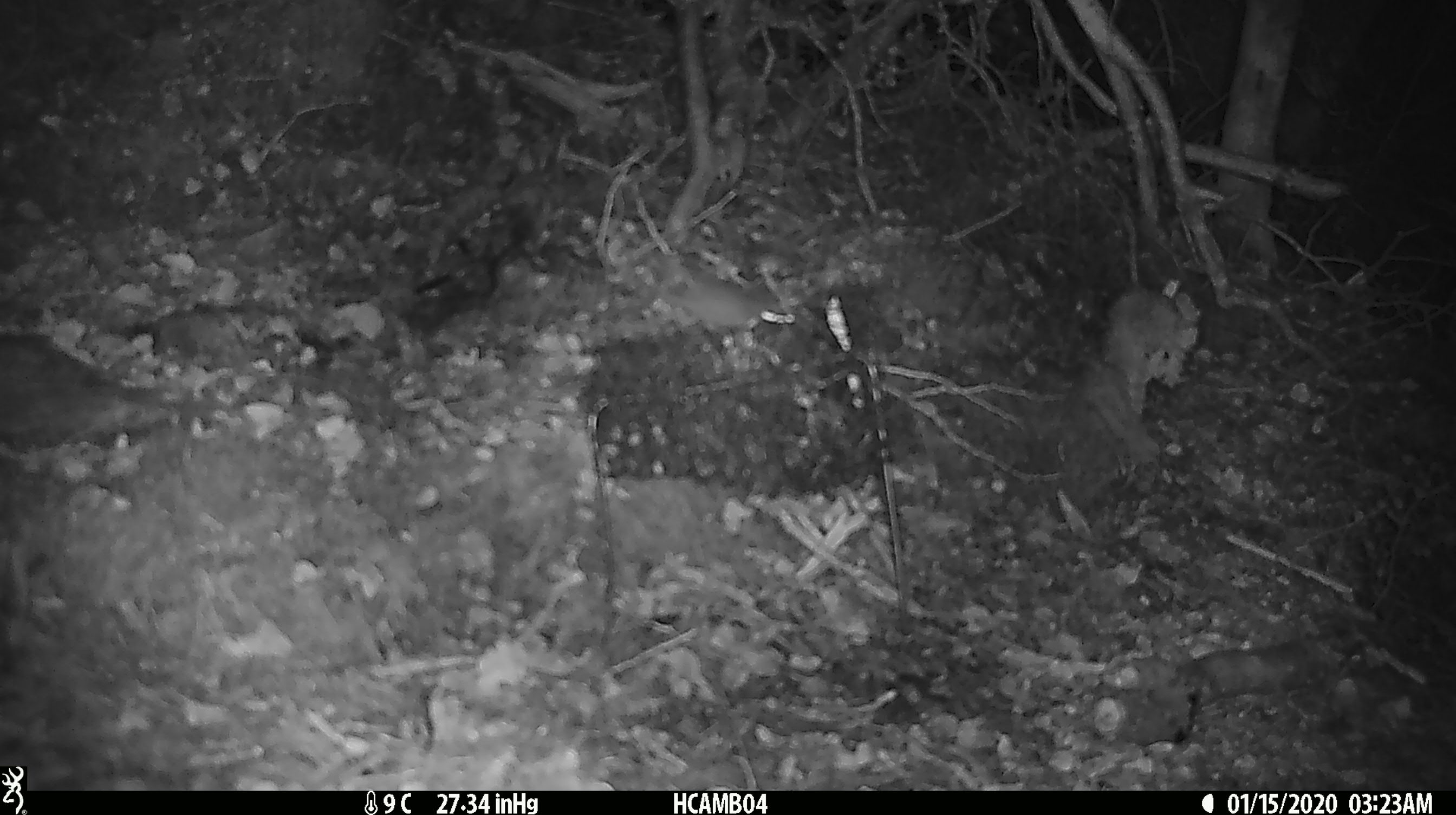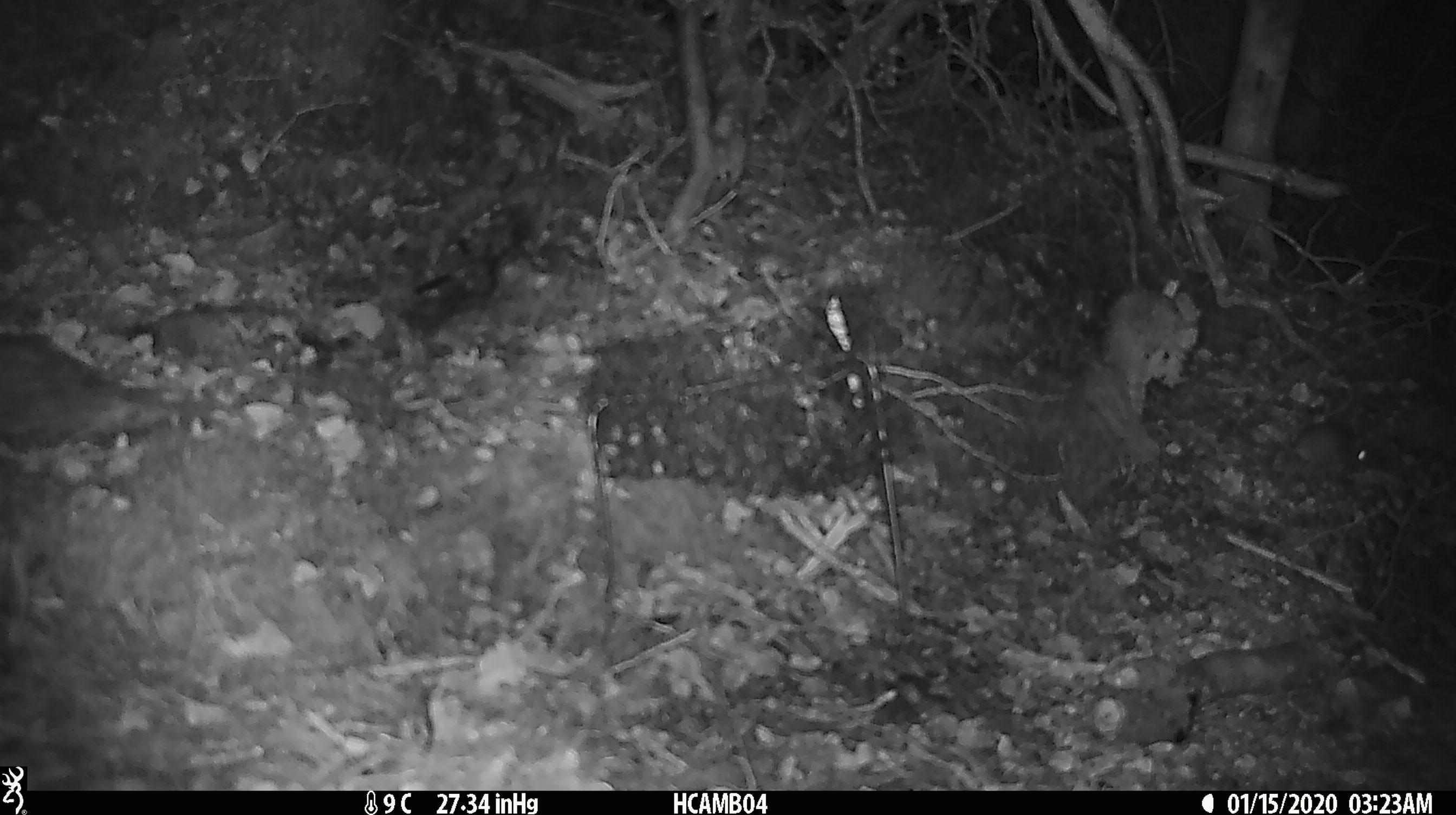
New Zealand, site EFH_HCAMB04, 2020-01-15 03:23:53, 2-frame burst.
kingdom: Animalia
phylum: Chordata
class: Mammalia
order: Rodentia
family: Muridae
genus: Mus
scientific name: Mus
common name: mouse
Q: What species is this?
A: Mouse (Mus).